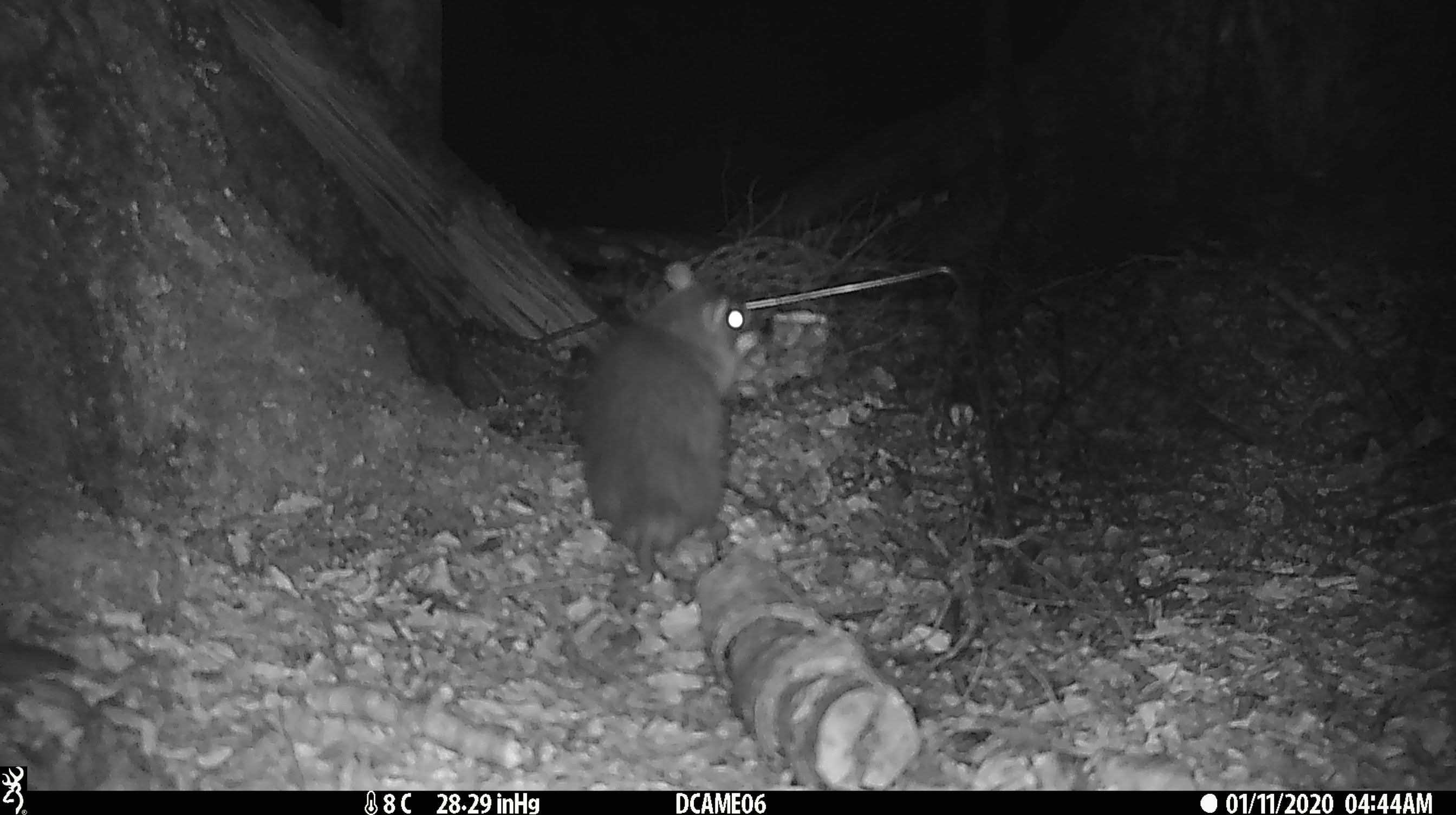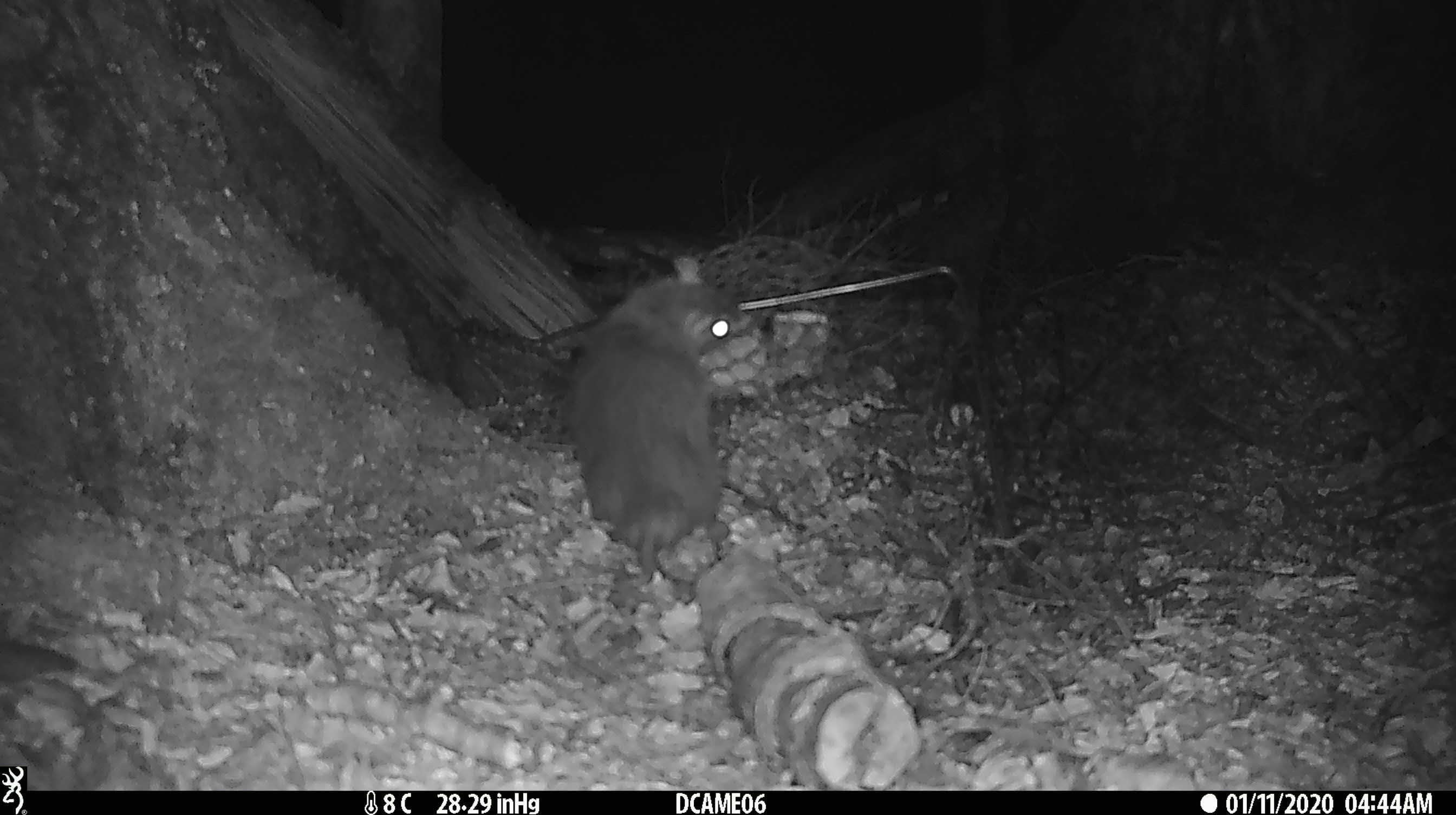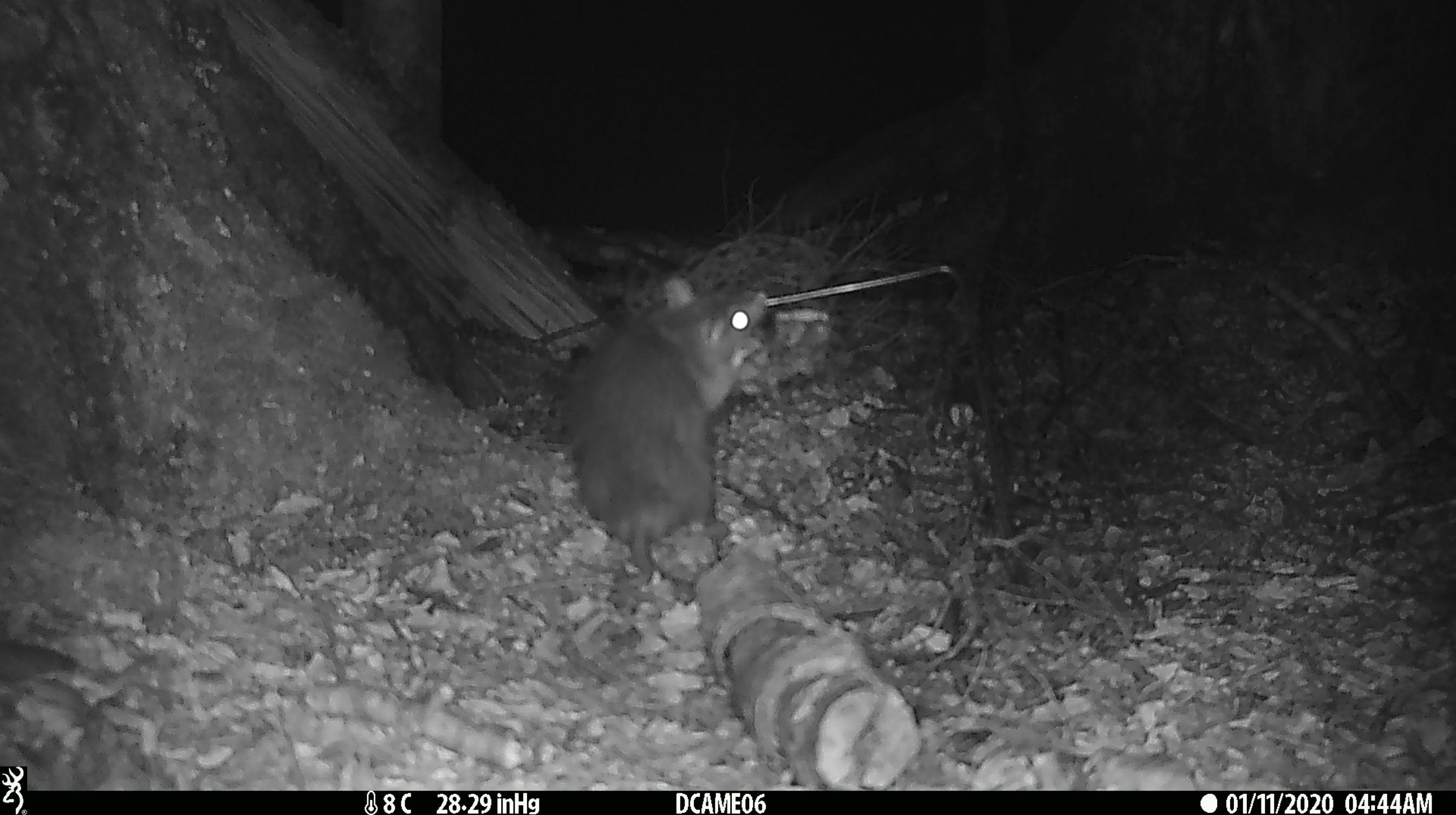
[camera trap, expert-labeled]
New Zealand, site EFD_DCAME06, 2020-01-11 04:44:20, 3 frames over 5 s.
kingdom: Animalia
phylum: Chordata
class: Mammalia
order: Rodentia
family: Muridae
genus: Rattus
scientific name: Rattus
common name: rat